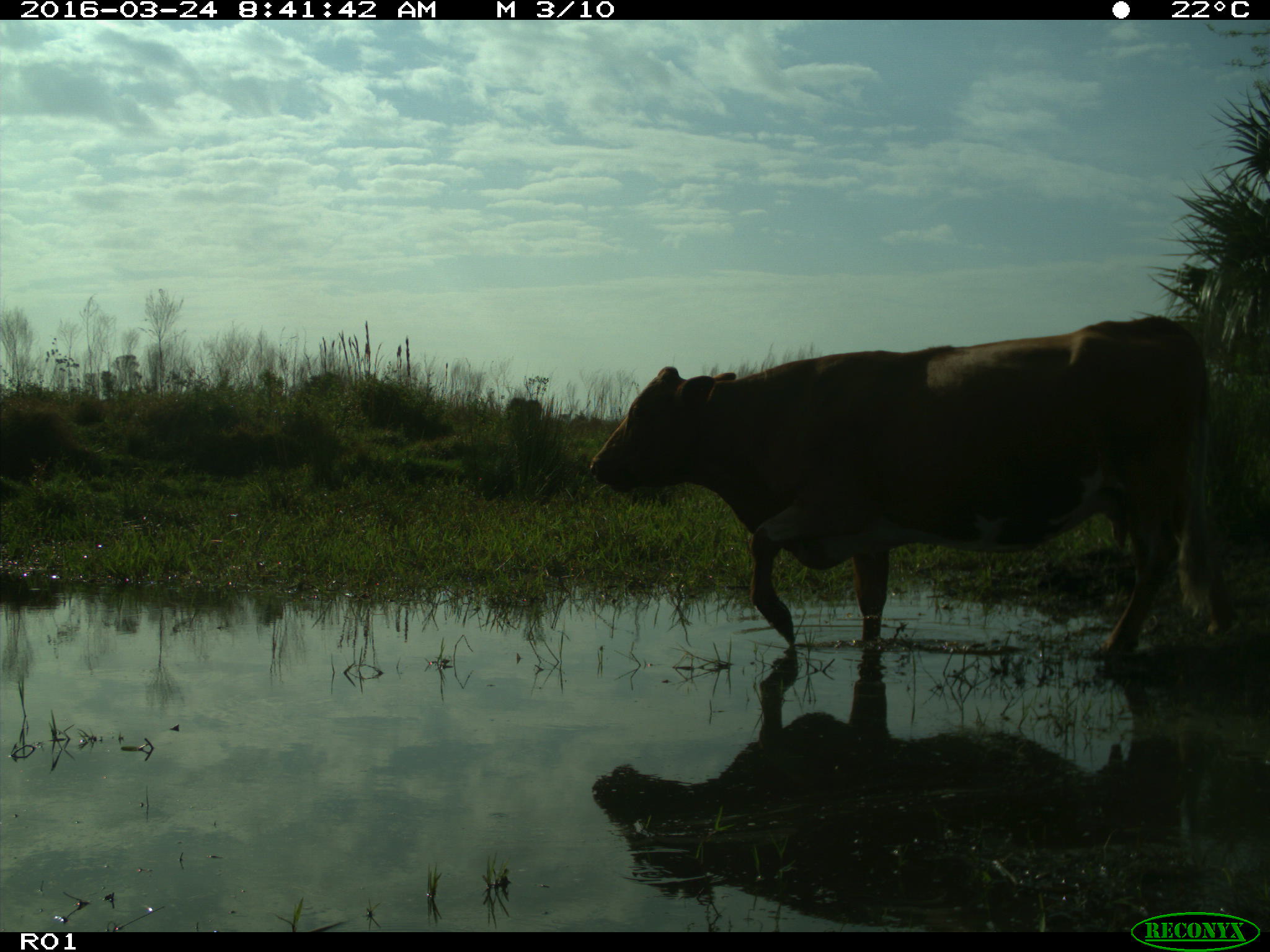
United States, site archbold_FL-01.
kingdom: Animalia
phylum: Chordata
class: Mammalia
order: Artiodactyla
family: Bovidae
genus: Bos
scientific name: Bos taurus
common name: domestic cow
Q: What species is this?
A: Bos taurus (domestic cow).